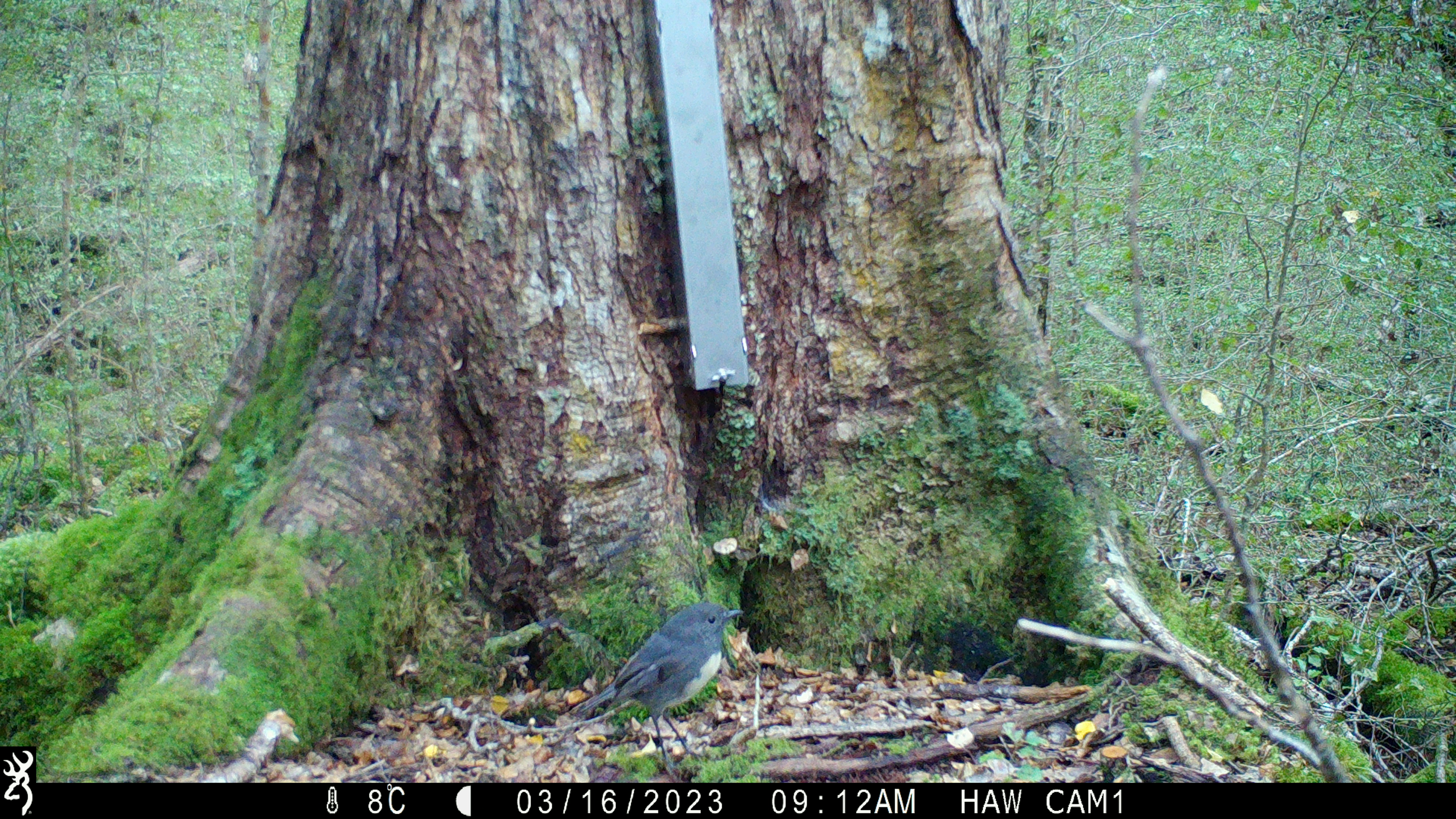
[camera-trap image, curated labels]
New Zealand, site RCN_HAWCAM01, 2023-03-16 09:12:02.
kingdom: Animalia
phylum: Chordata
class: Aves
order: Passeriformes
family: Petroicidae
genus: Petroica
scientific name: Petroica australis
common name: new zealand robin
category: robin